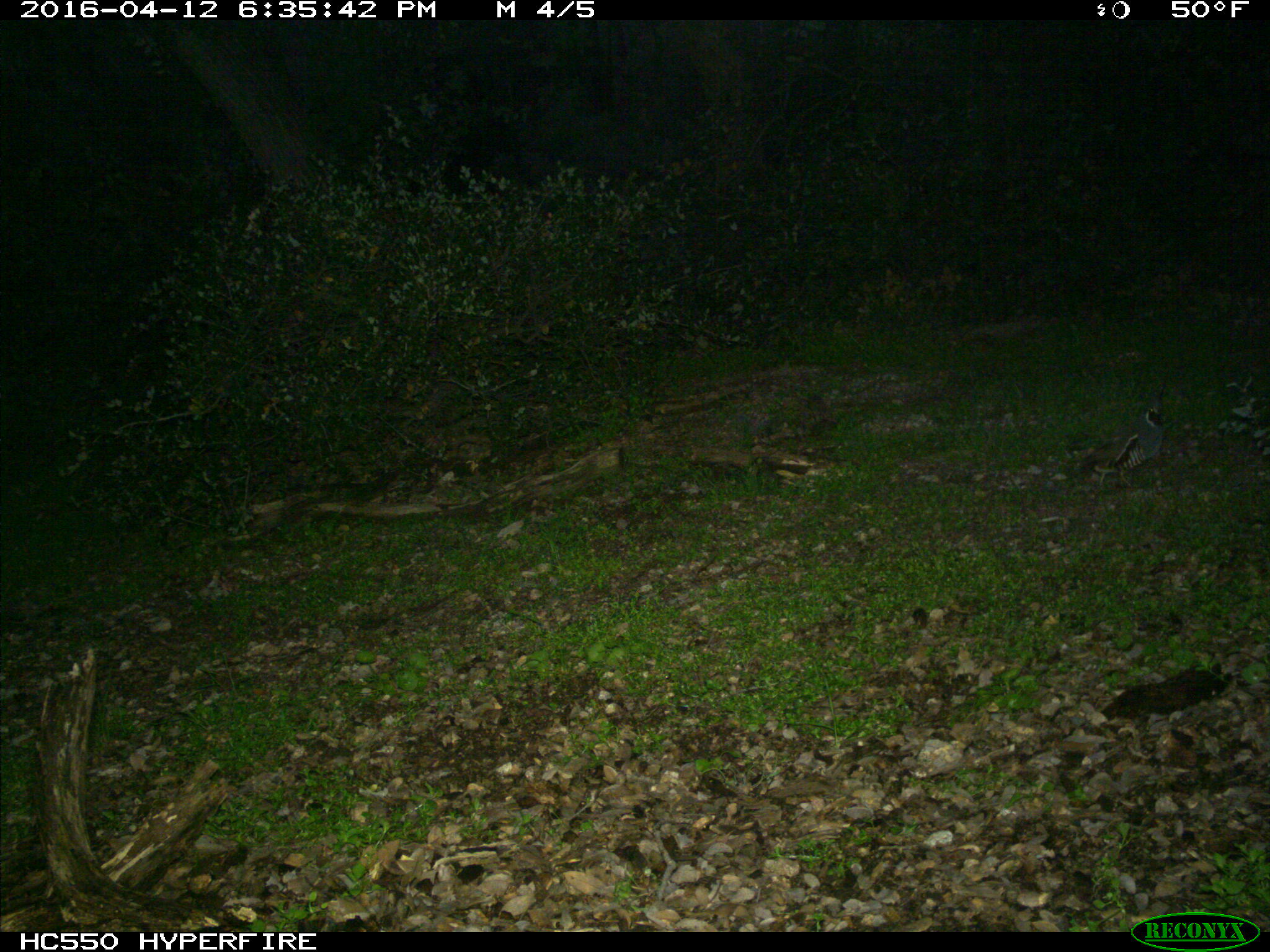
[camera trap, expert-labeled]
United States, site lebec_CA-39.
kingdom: Animalia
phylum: Chordata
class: Aves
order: Galliformes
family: Odontophoridae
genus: Callipepla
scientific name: Callipepla californica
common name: california quail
Callipepla californica (california quail).